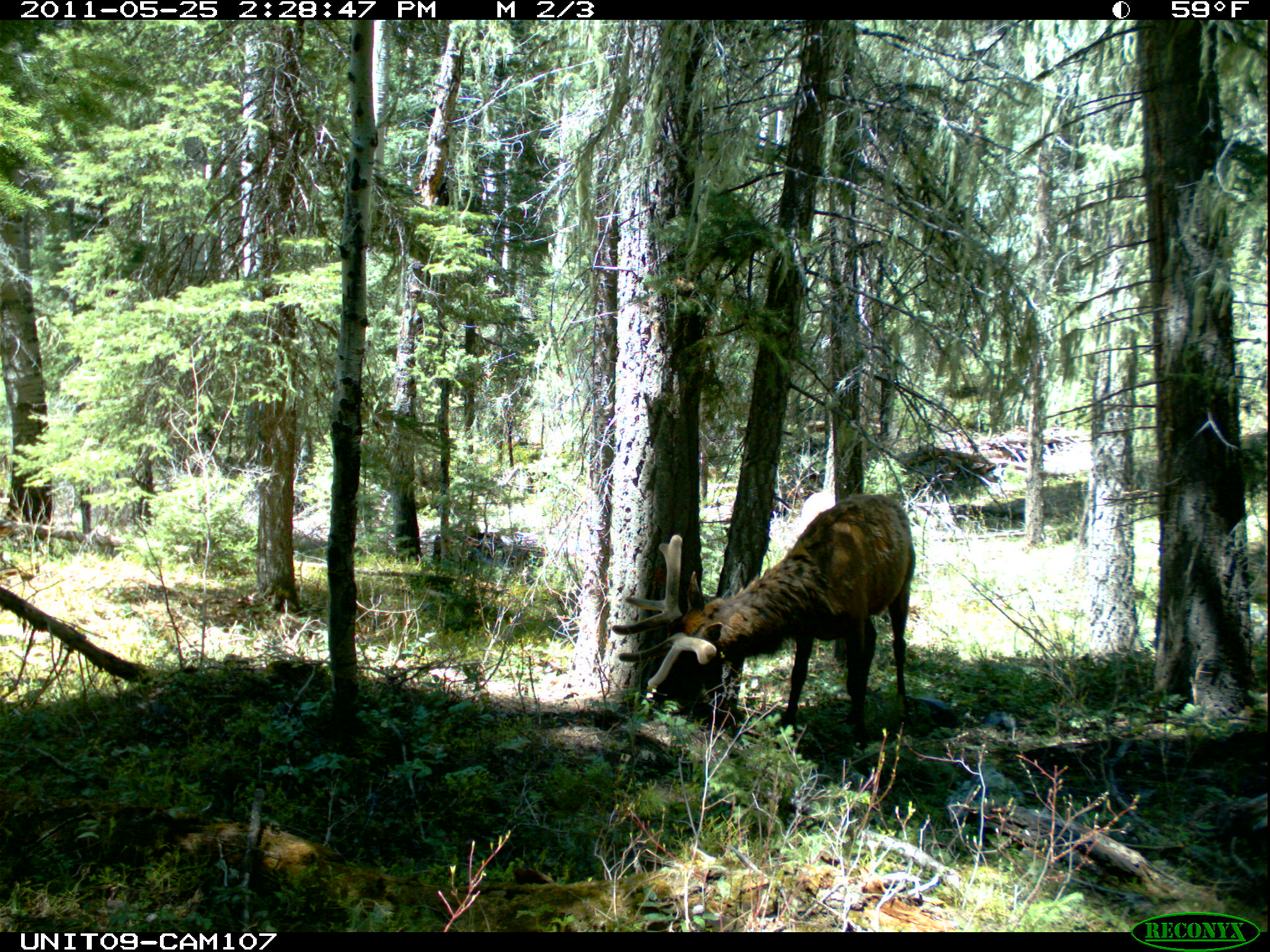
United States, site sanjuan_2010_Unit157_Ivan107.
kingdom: Animalia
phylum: Chordata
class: Mammalia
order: Artiodactyla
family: Cervidae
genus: Cervus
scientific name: Cervus elaphus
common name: red deer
Cervus elaphus (red deer).